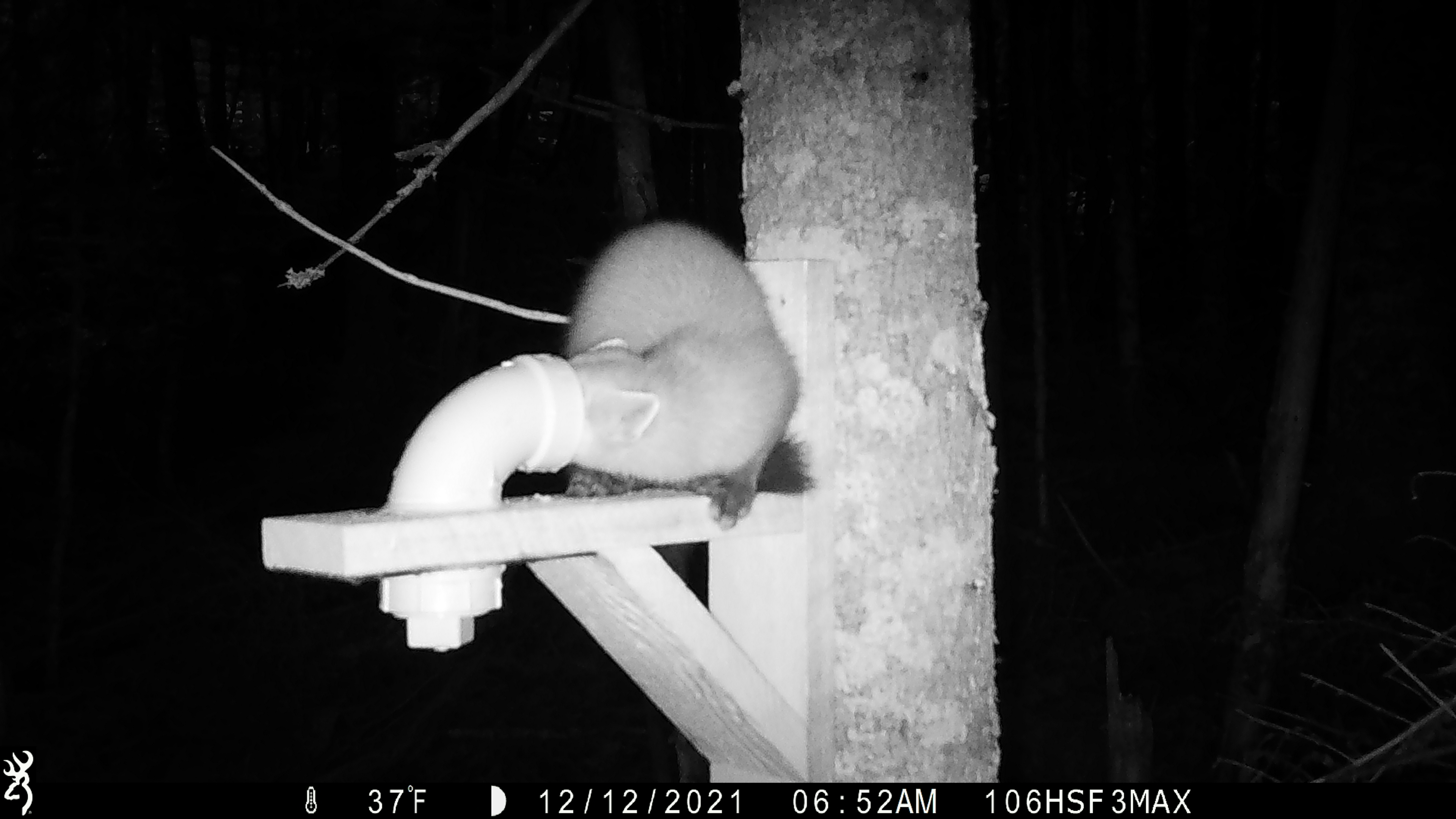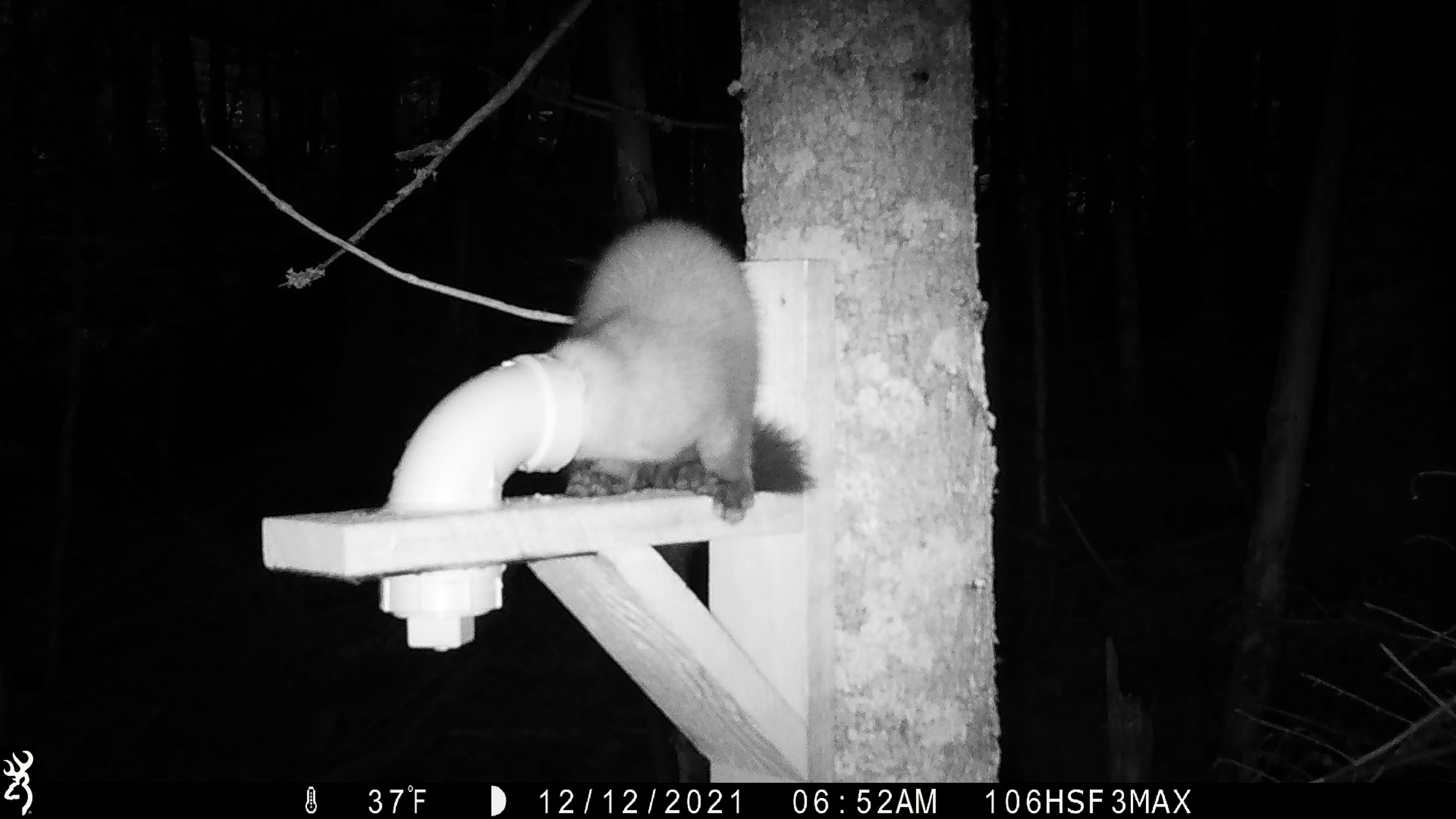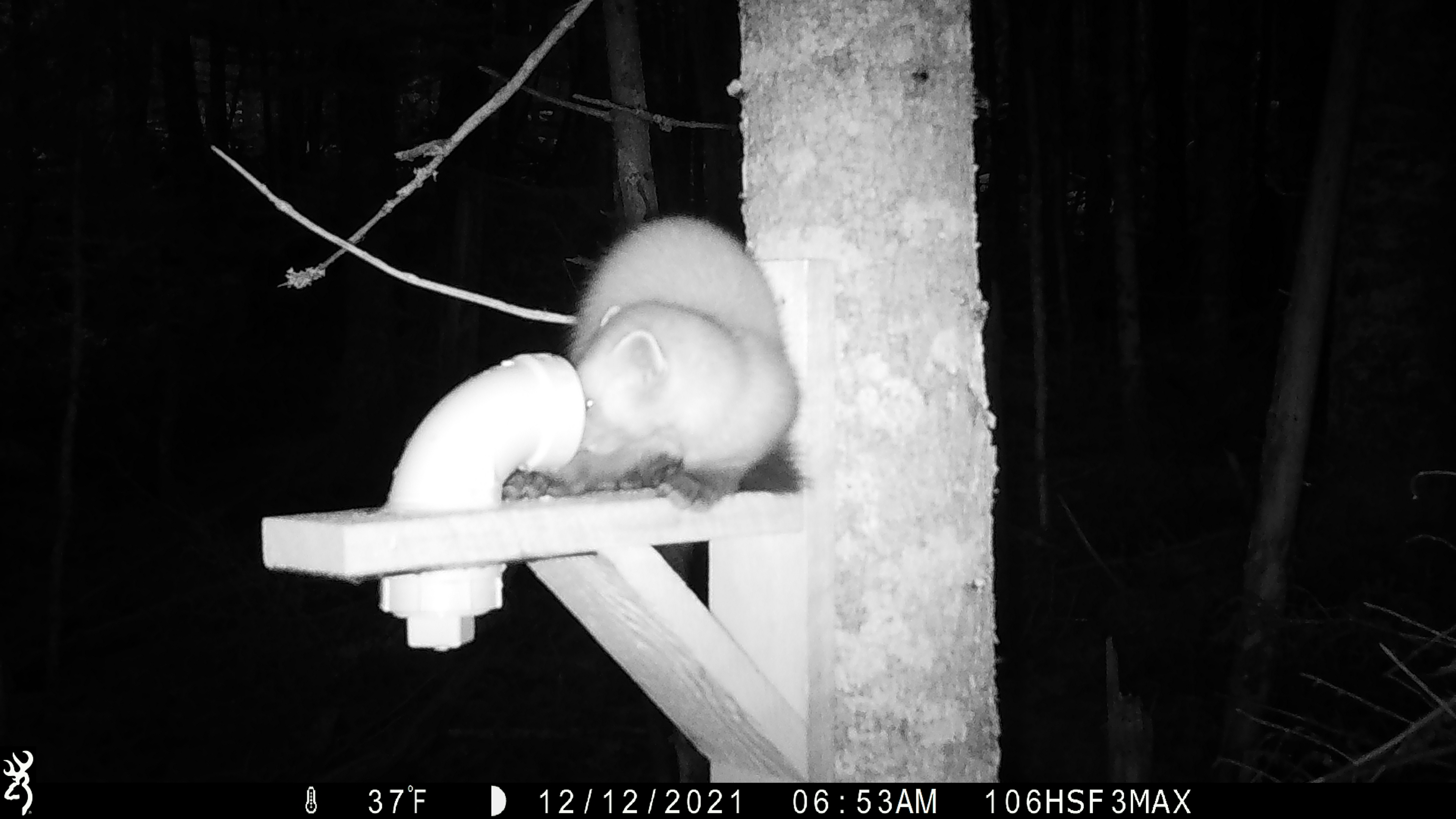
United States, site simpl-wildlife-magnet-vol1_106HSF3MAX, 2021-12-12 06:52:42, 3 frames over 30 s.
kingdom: Animalia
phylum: Chordata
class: Mammalia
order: Carnivora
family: Mustelidae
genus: Martes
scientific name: Martes americana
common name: american marten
American marten (Martes americana).